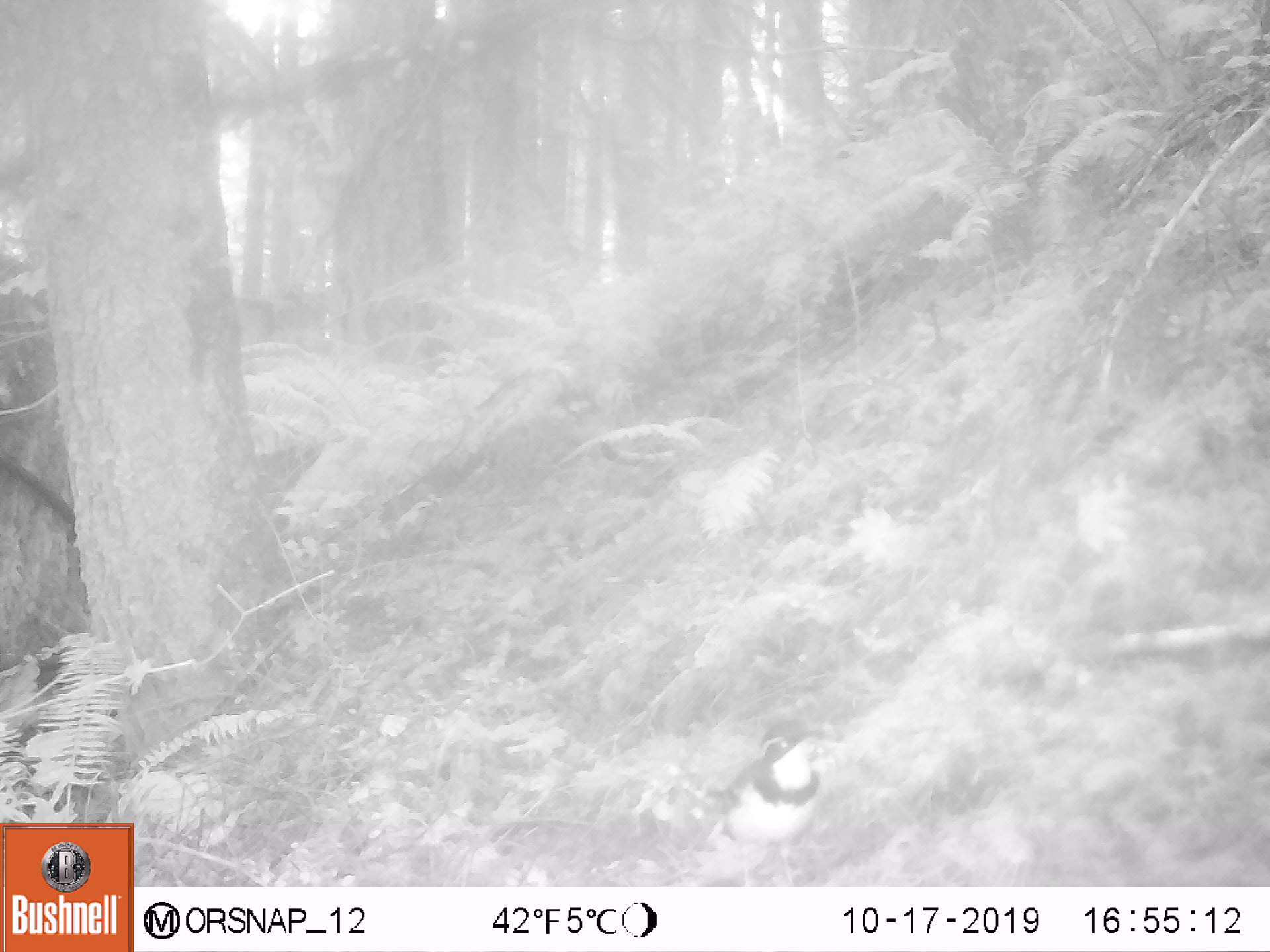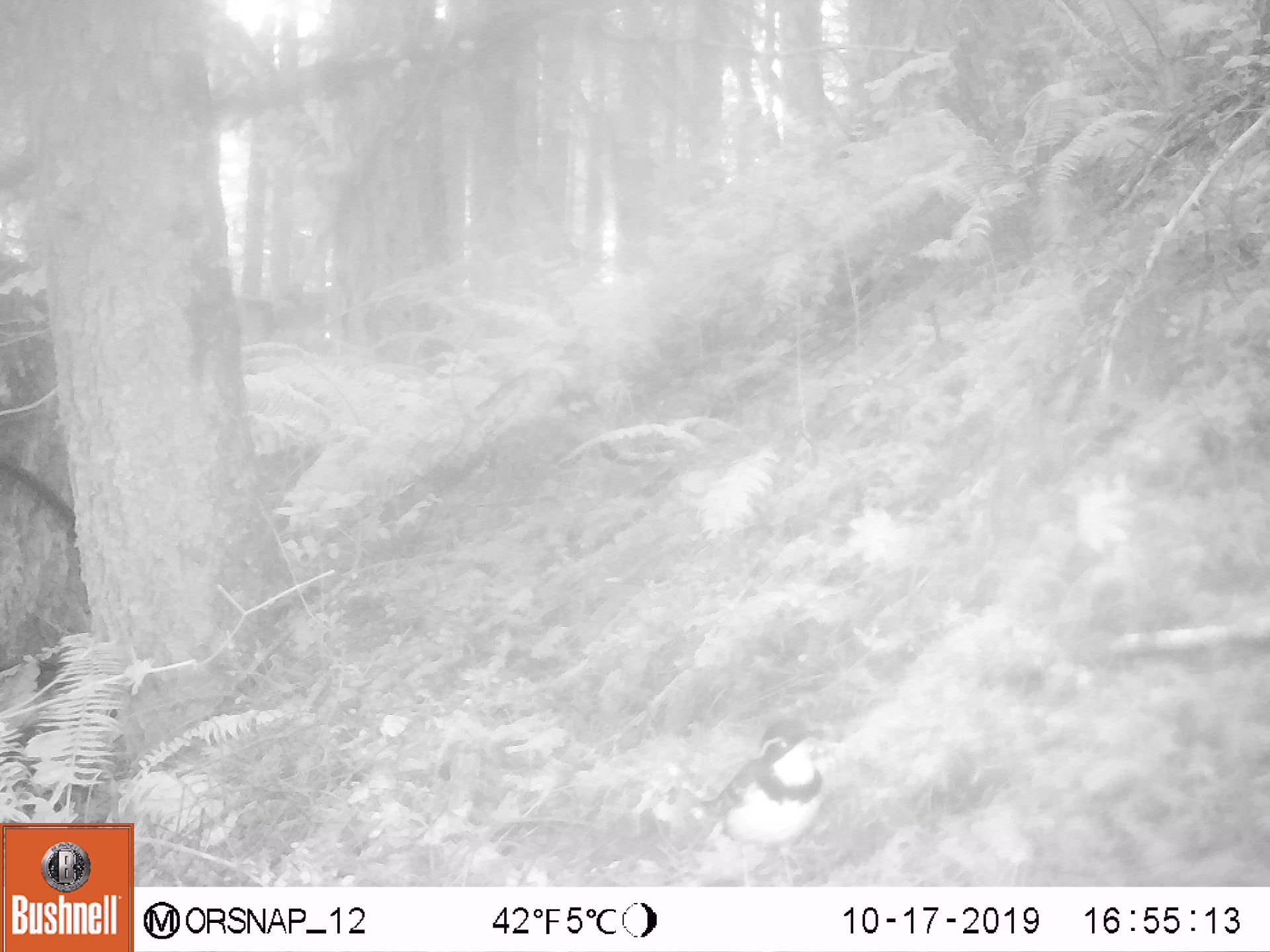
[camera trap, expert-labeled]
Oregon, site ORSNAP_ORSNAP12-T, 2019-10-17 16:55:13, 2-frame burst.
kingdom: Animalia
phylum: Chordata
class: Aves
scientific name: Aves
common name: bird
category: other bird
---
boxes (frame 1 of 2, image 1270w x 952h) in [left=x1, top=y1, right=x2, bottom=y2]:
other bird: [left=691, top=703, right=829, bottom=889]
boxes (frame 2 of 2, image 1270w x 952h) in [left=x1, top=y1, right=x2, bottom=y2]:
other bird: [left=697, top=712, right=845, bottom=880]